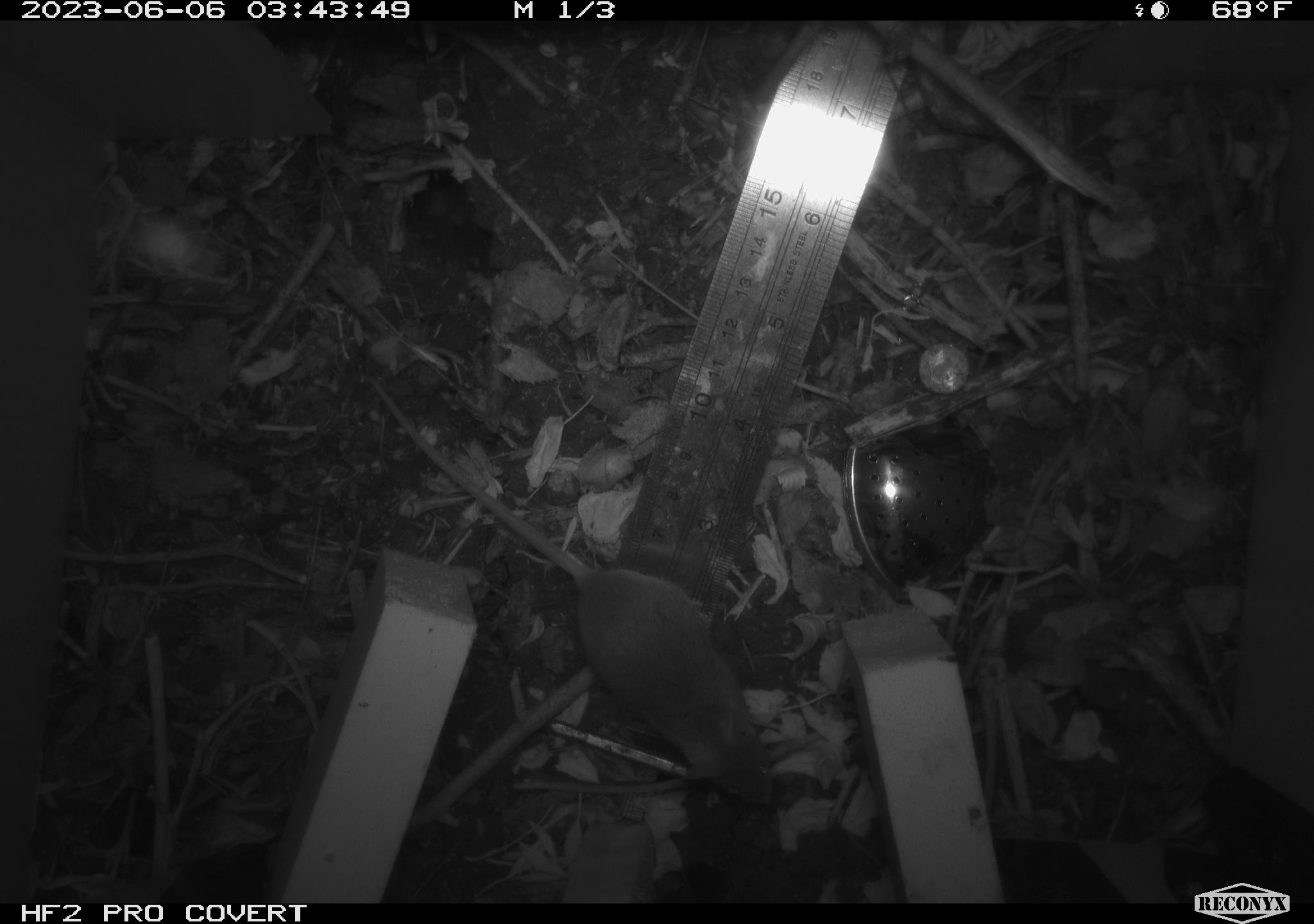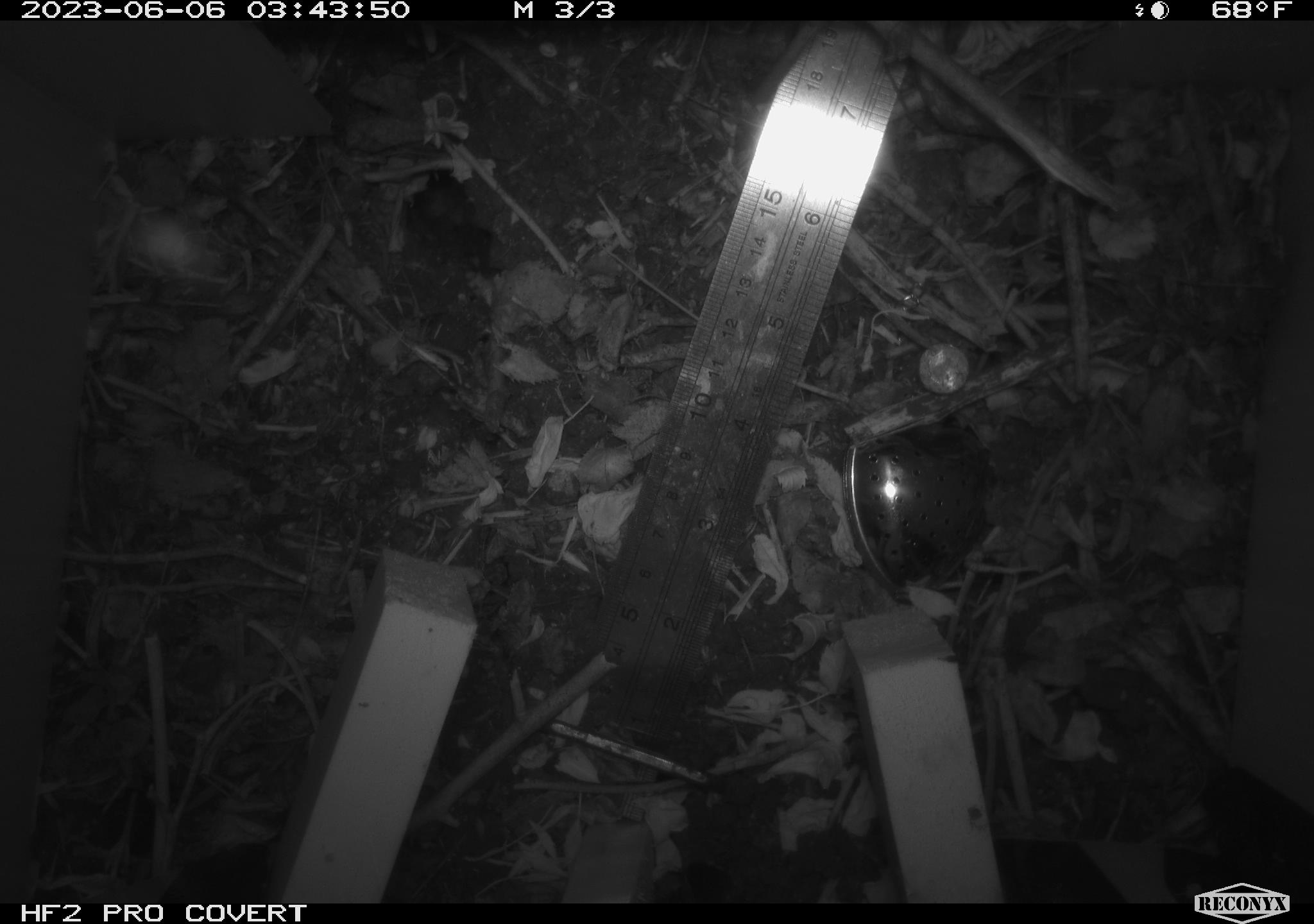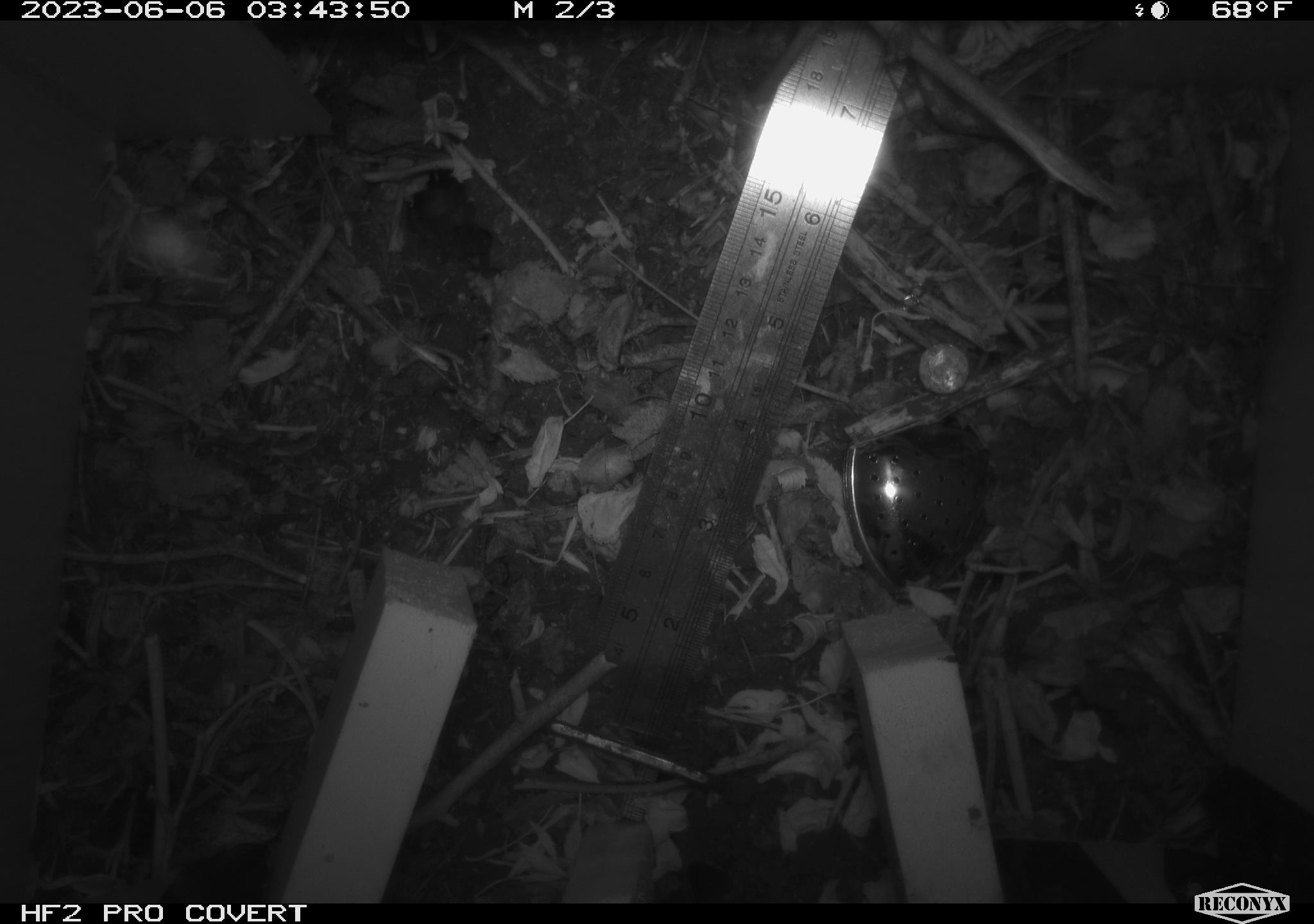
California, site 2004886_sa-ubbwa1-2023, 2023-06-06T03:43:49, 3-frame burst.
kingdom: Animalia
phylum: Chordata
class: Mammalia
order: Rodentia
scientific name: Rodentia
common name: rodent